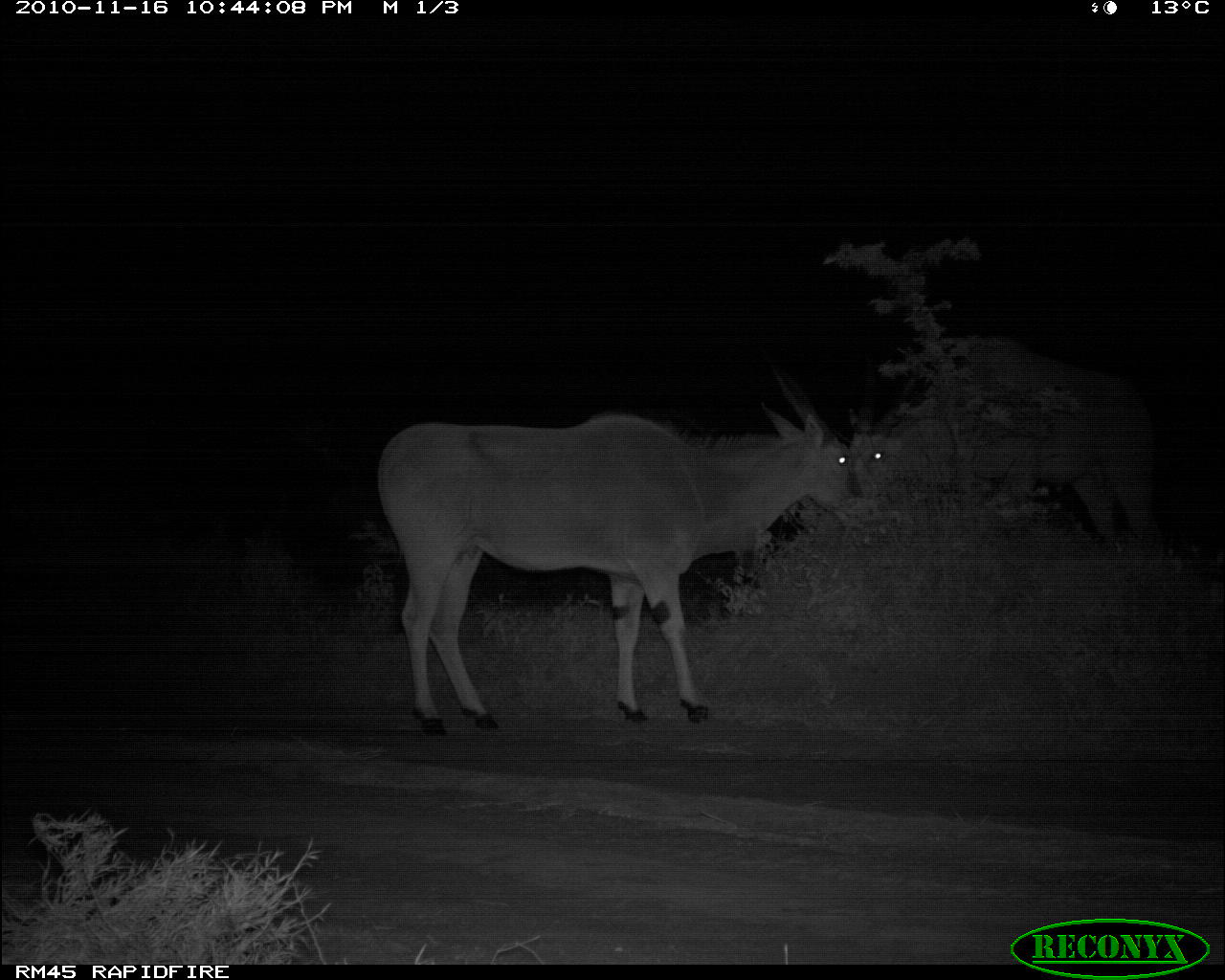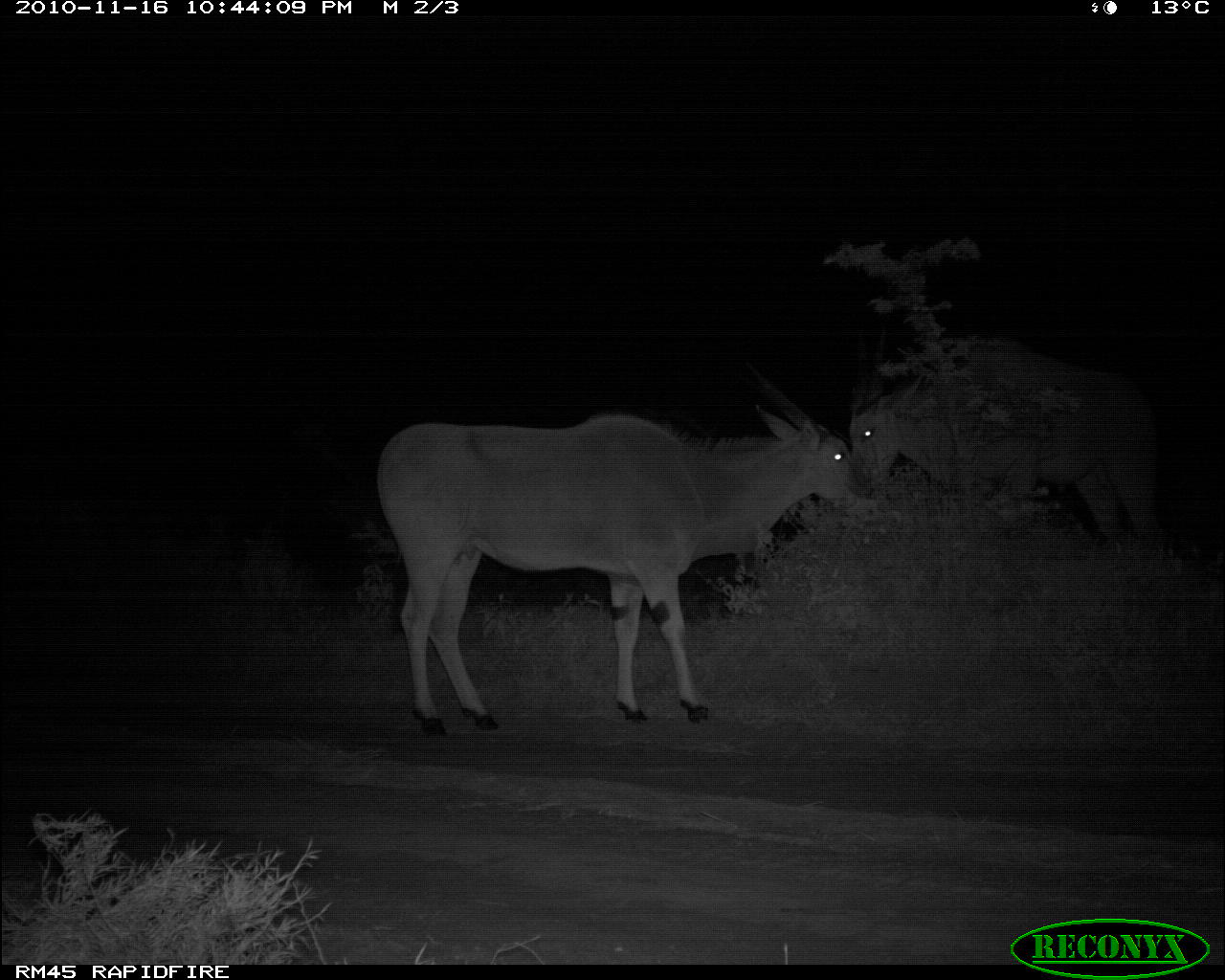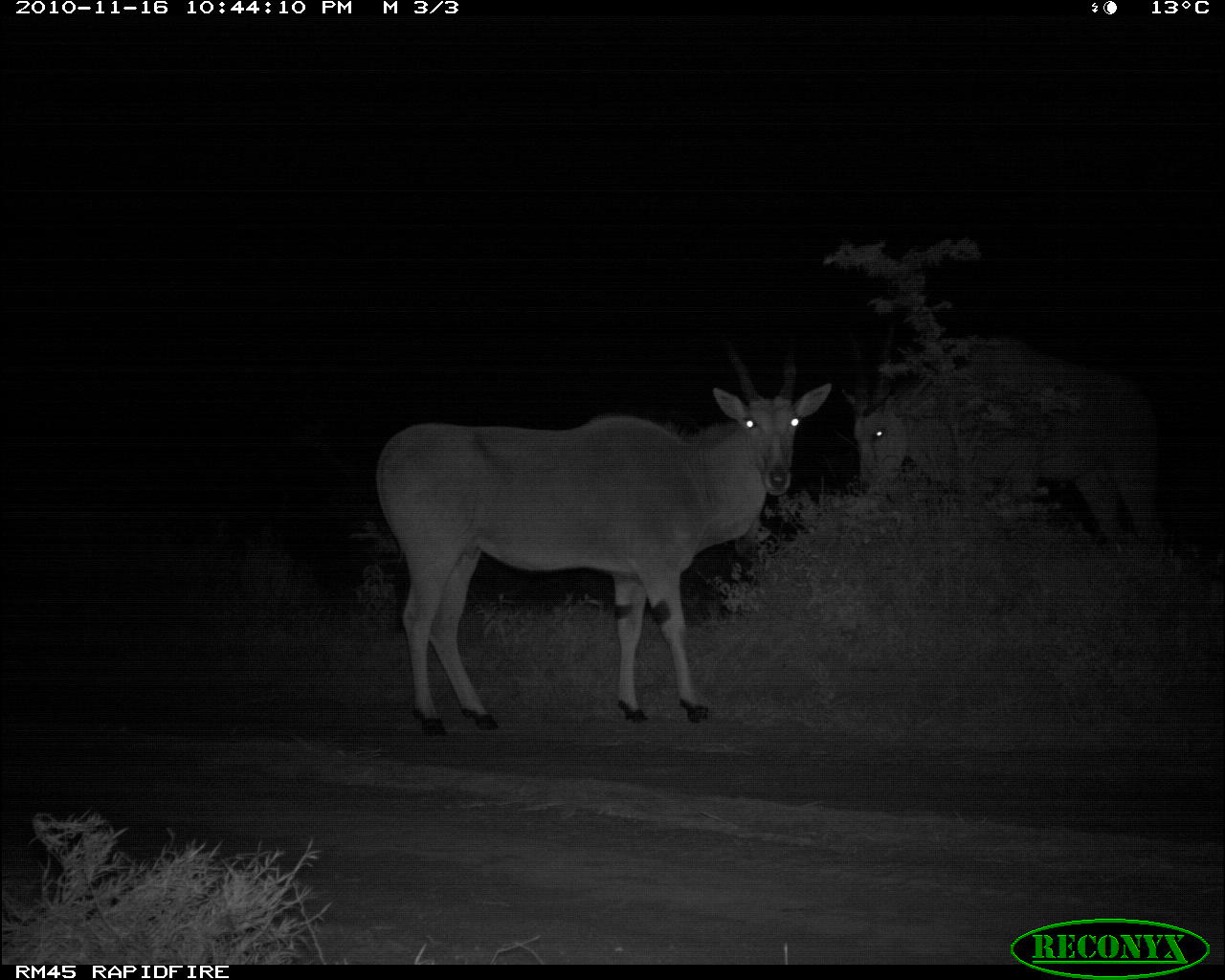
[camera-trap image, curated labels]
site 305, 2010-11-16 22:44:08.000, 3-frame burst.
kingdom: Animalia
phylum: Chordata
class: Mammalia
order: Artiodactyla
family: Bovidae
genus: Tragelaphus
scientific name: Tragelaphus oryx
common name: eland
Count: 2.